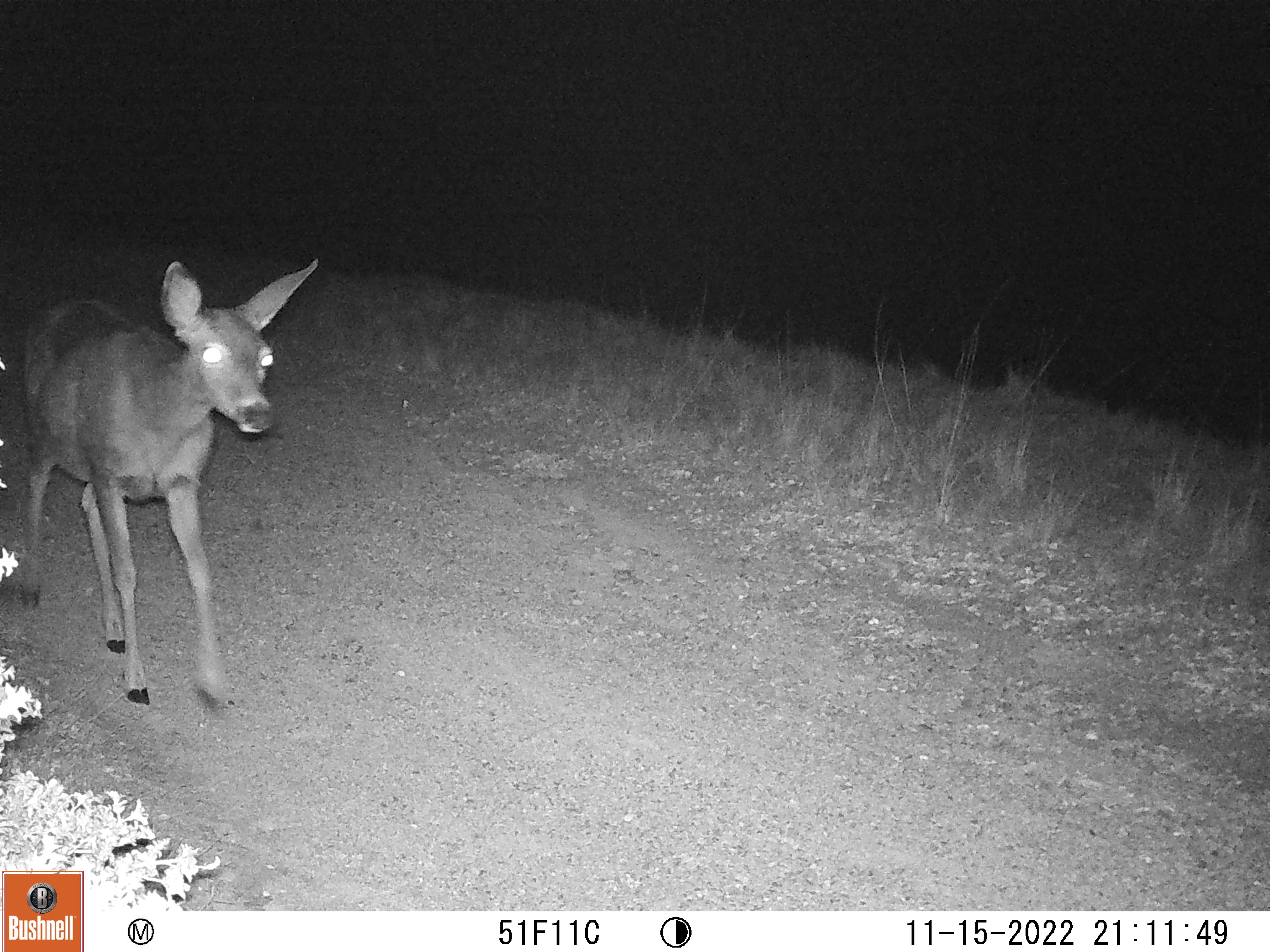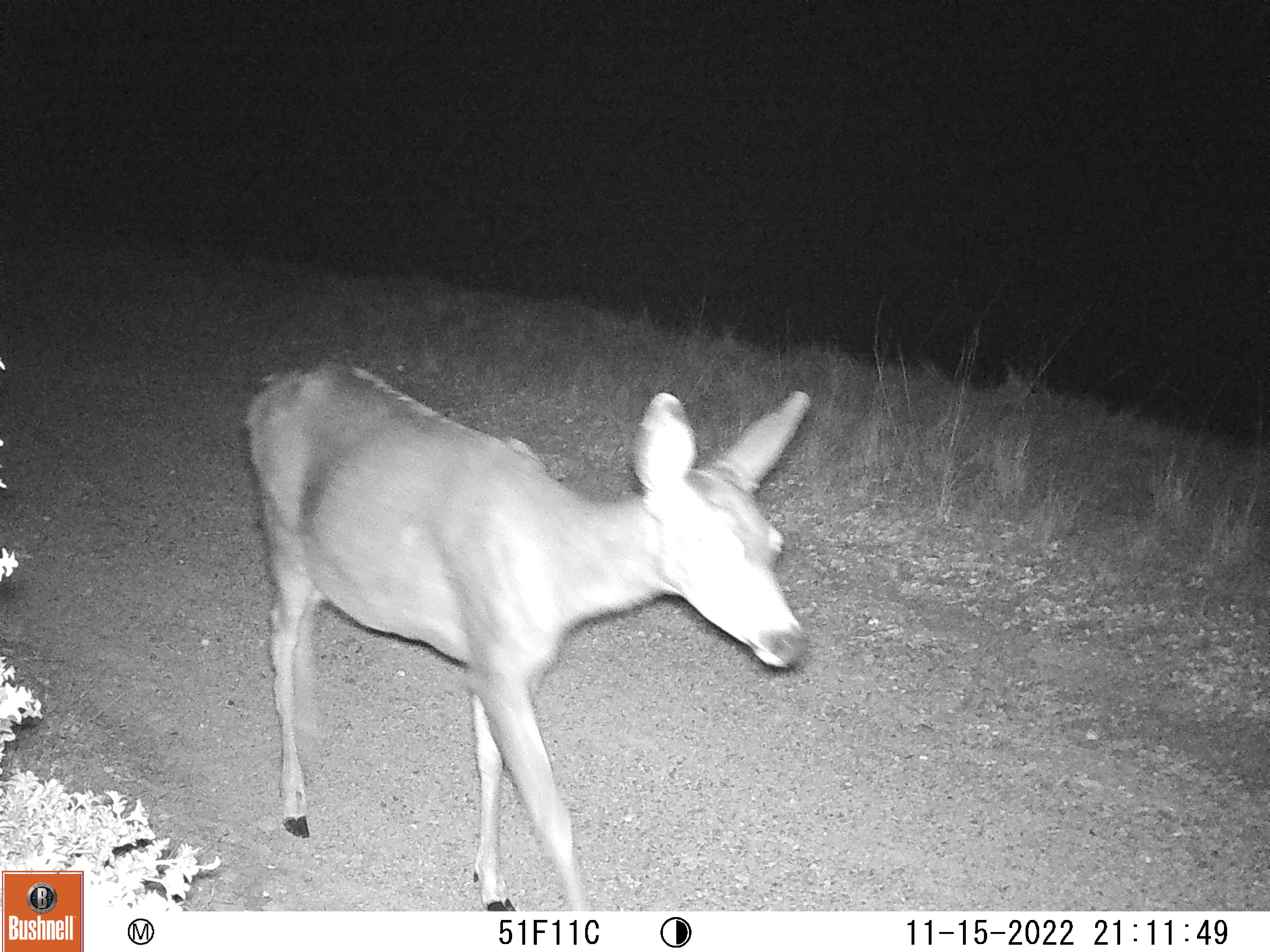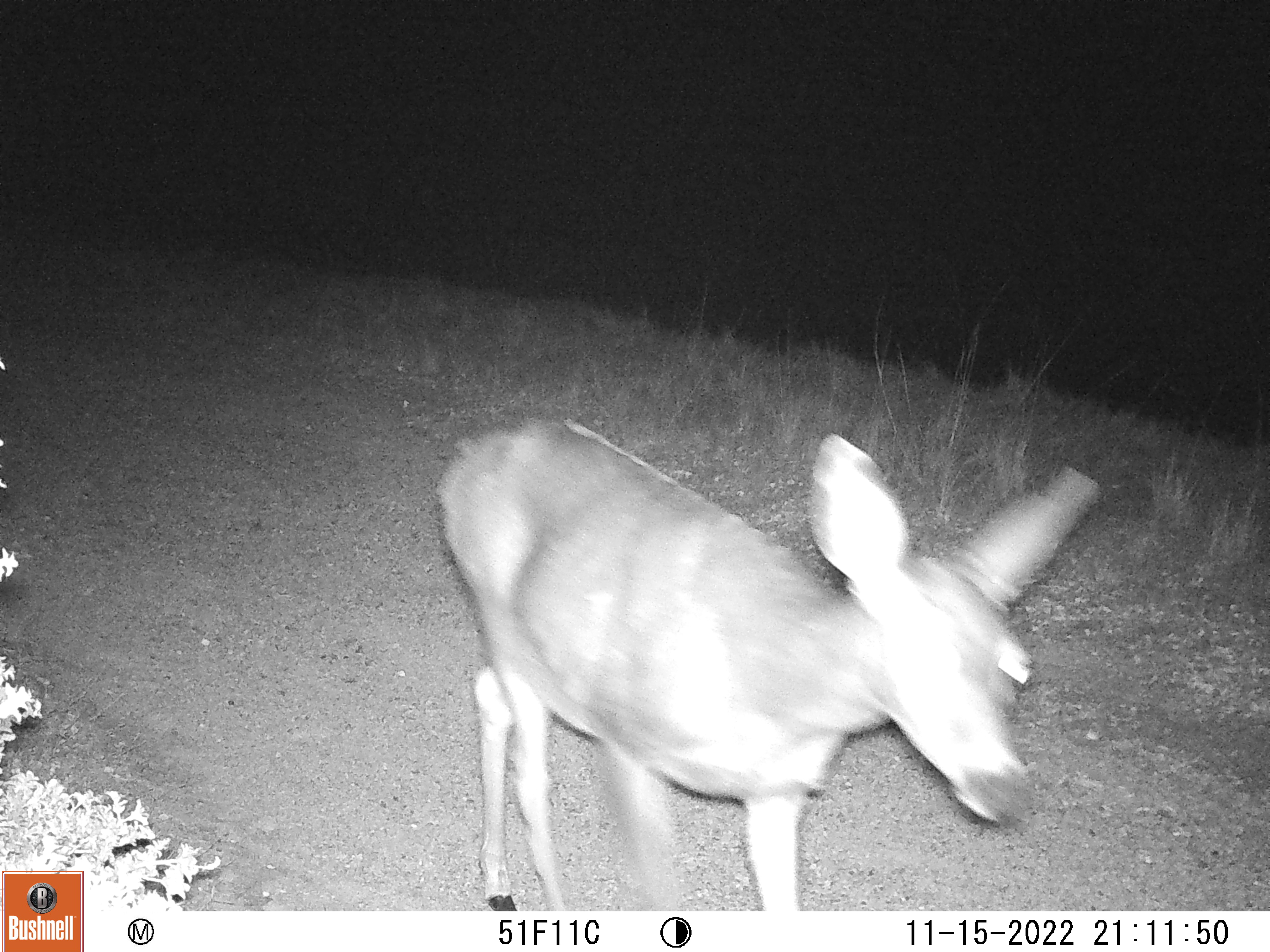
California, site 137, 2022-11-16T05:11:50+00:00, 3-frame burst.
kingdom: Animalia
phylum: Chordata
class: Mammalia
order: Artiodactyla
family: Cervidae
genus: Odocoileus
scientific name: Odocoileus hemionus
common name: mule deer